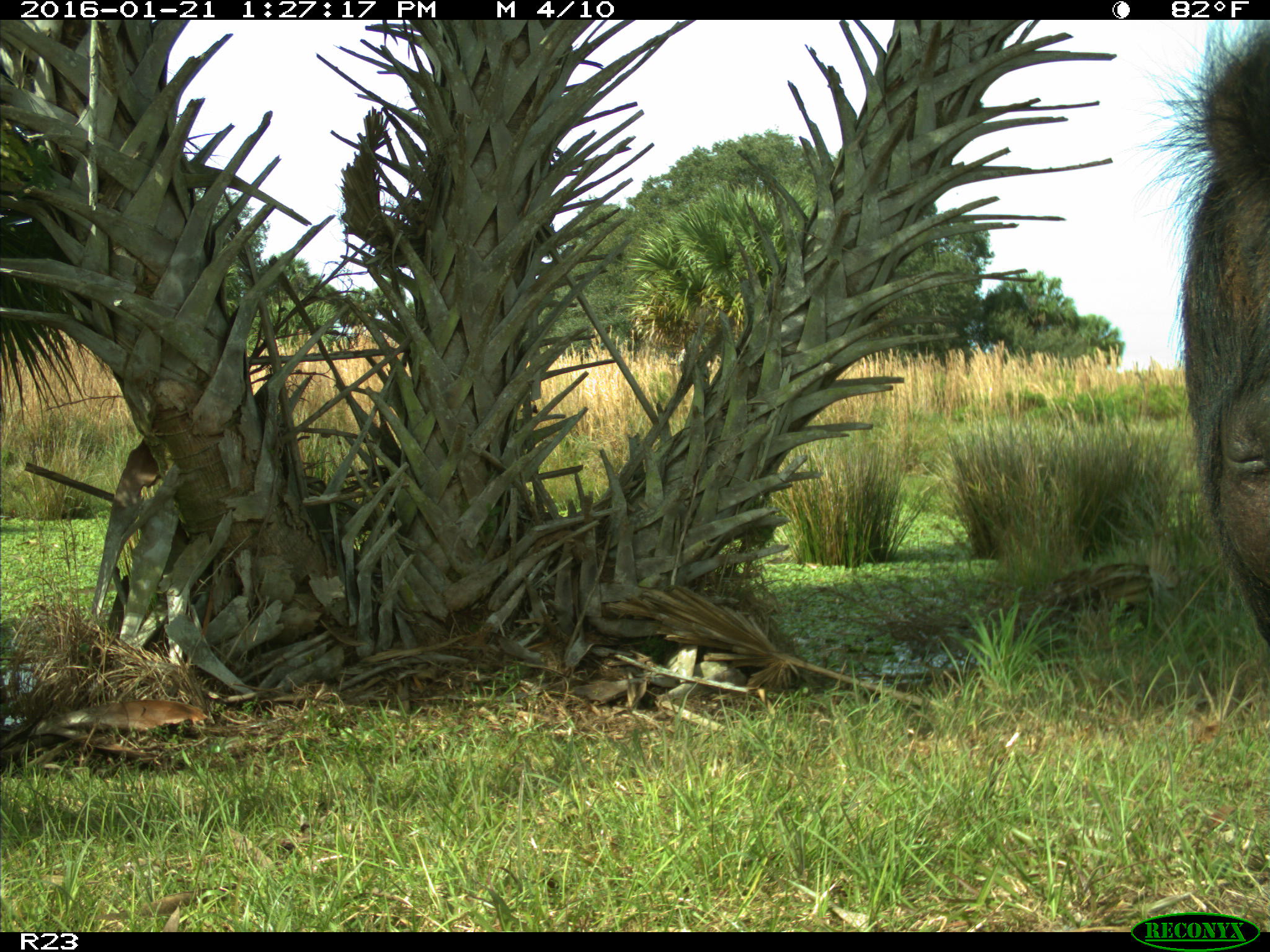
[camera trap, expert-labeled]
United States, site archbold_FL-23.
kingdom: Animalia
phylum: Chordata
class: Mammalia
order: Artiodactyla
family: Suidae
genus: Sus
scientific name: Sus scrofa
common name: wild boar